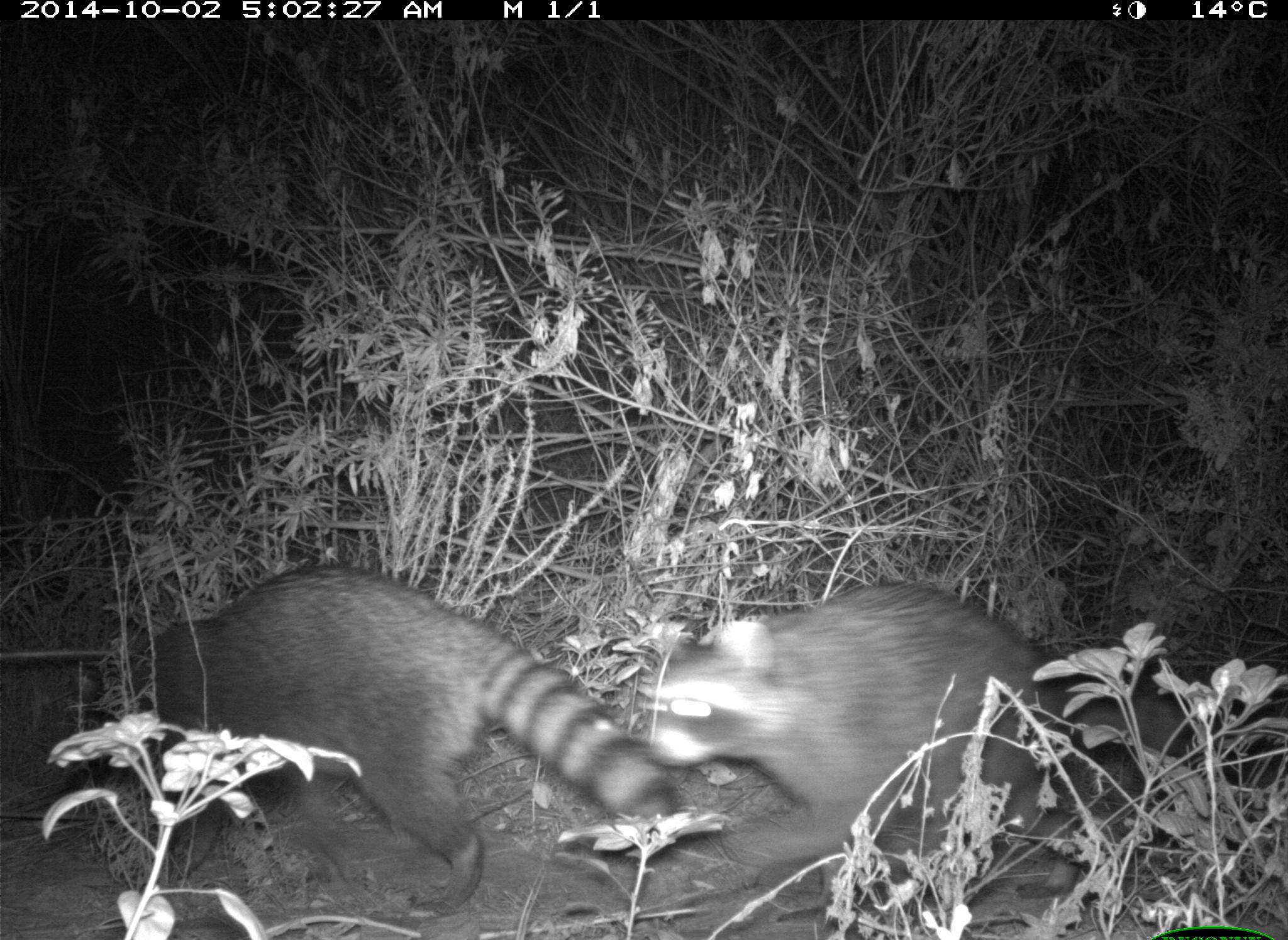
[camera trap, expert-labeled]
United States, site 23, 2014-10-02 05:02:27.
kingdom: Animalia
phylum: Chordata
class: Mammalia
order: Carnivora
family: Procyonidae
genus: Procyon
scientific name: Procyon lotor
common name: raccoon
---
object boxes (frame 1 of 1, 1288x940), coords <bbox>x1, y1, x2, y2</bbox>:
raccoon: <bbox>649, 583, 1260, 927</bbox>; <bbox>116, 567, 679, 922</bbox>